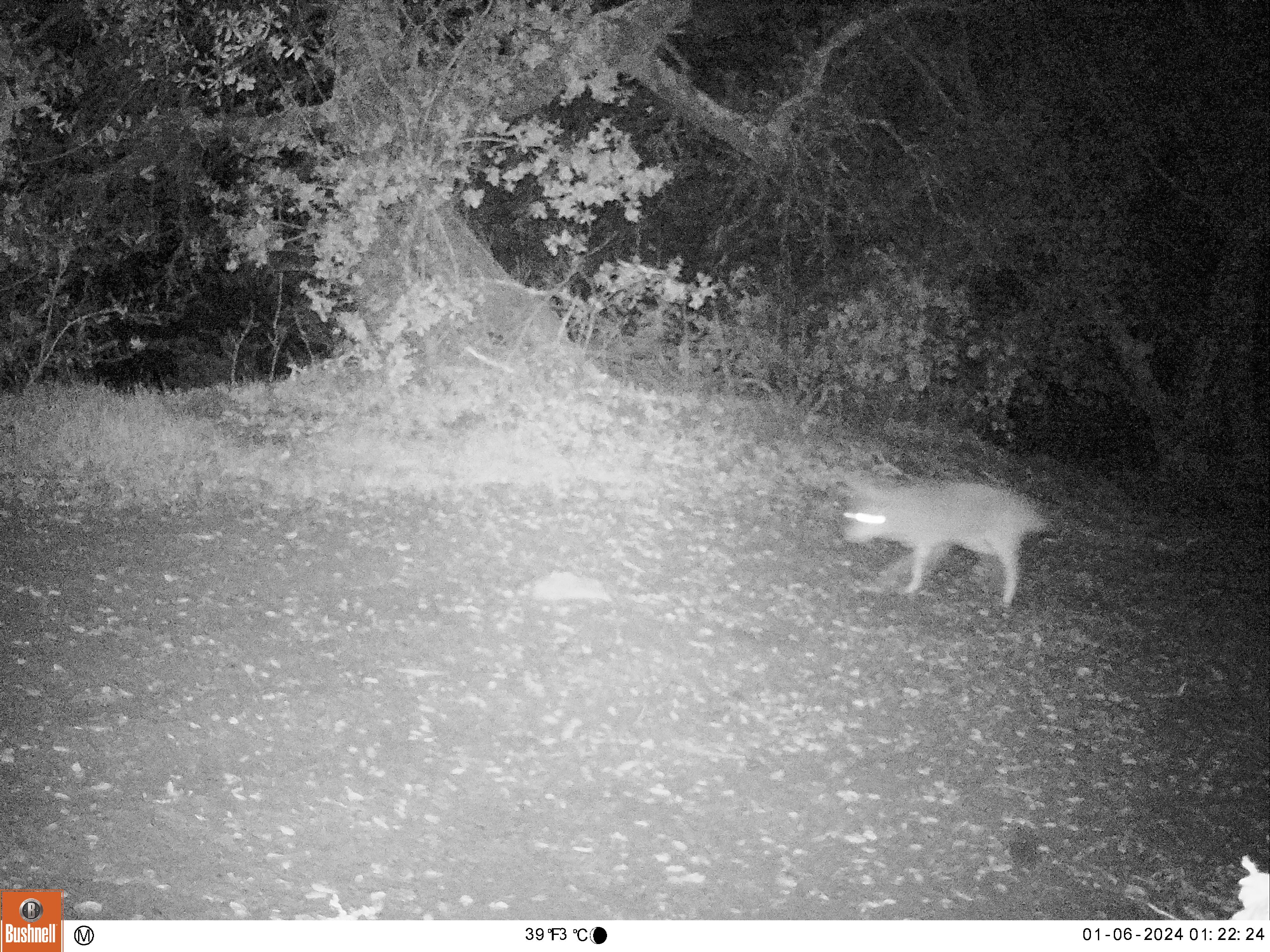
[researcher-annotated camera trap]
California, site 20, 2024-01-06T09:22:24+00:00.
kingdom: Animalia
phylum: Chordata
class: Mammalia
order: Carnivora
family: Canidae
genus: Canis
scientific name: Canis latrans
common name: coyote